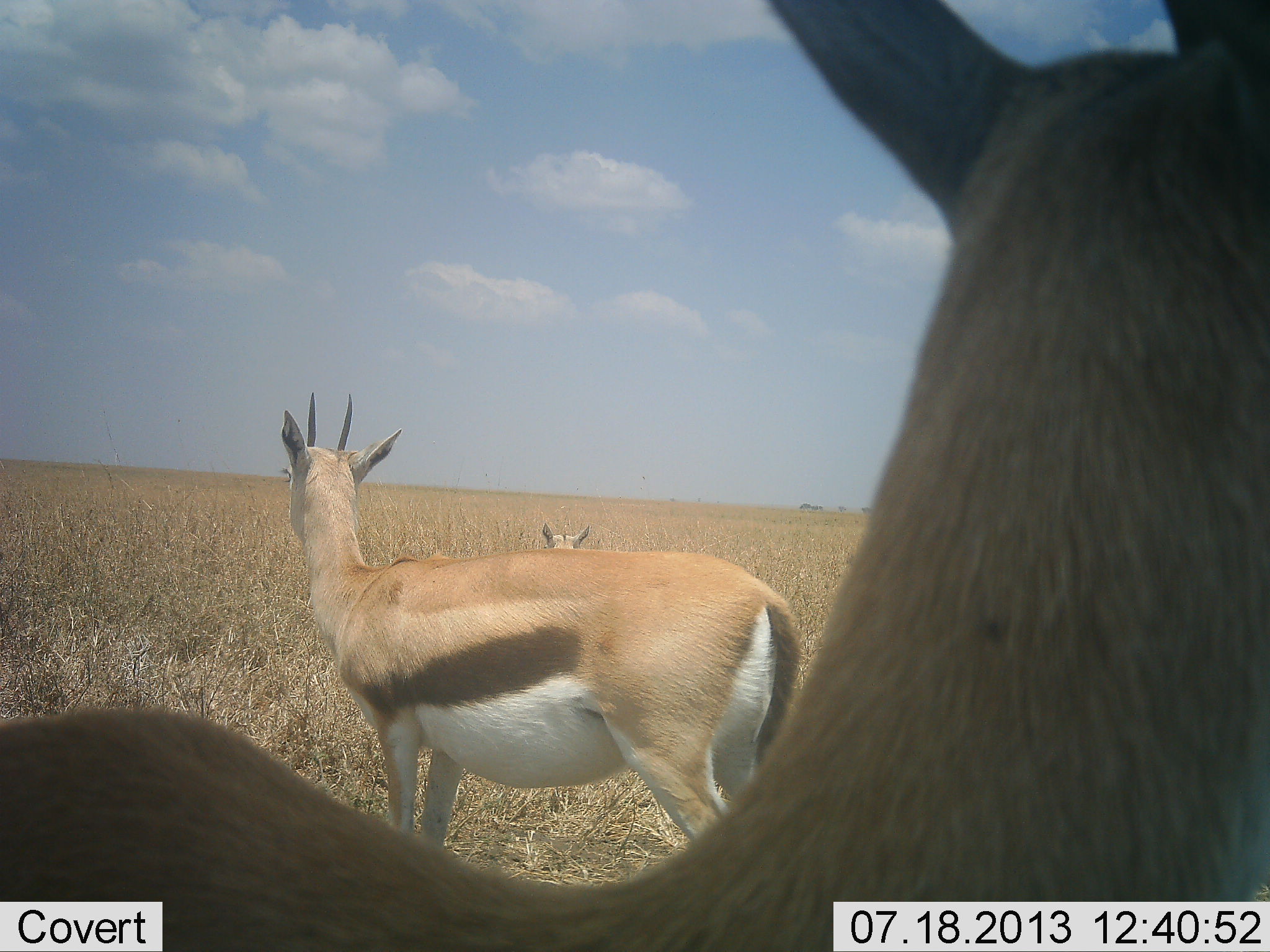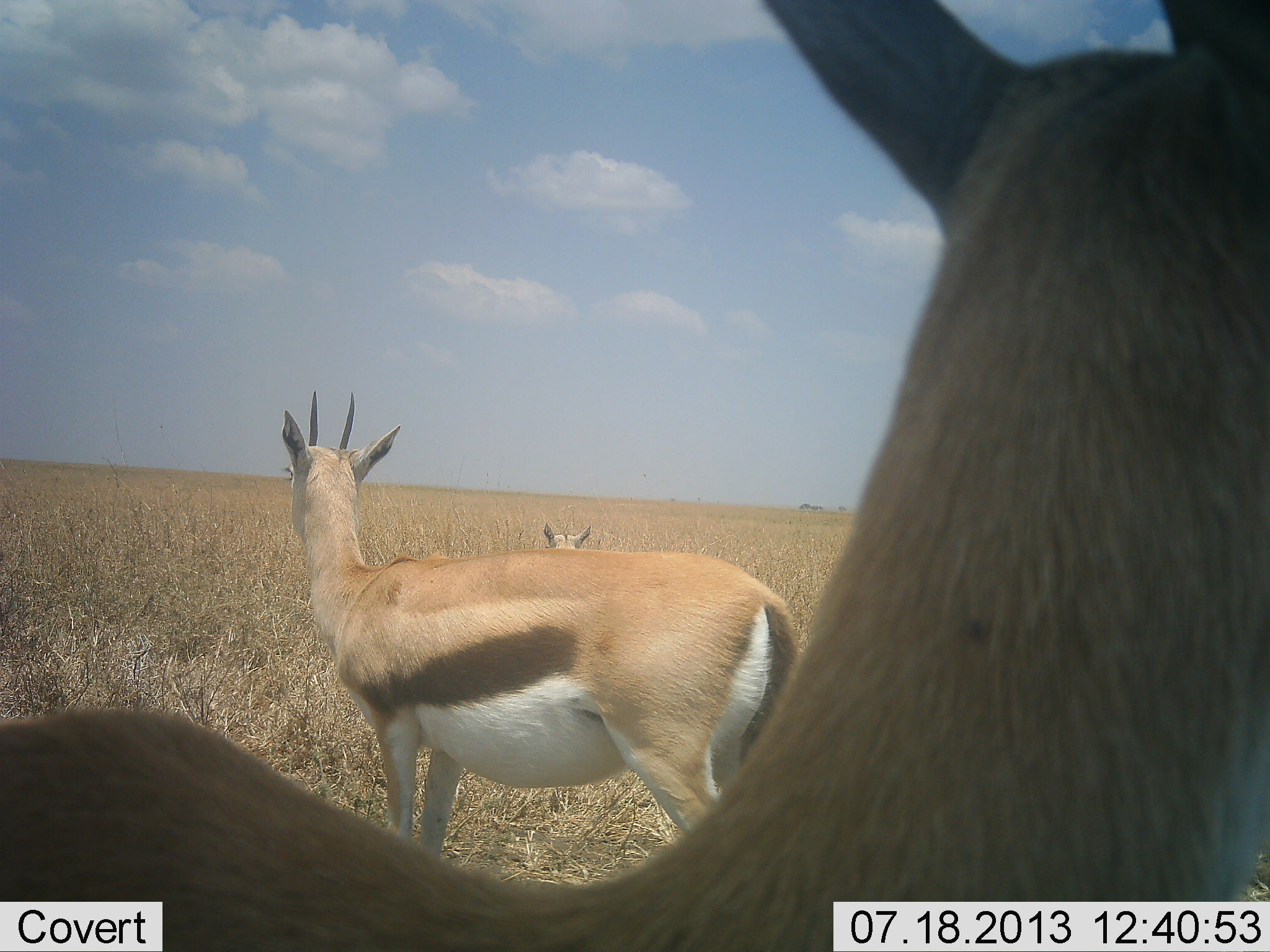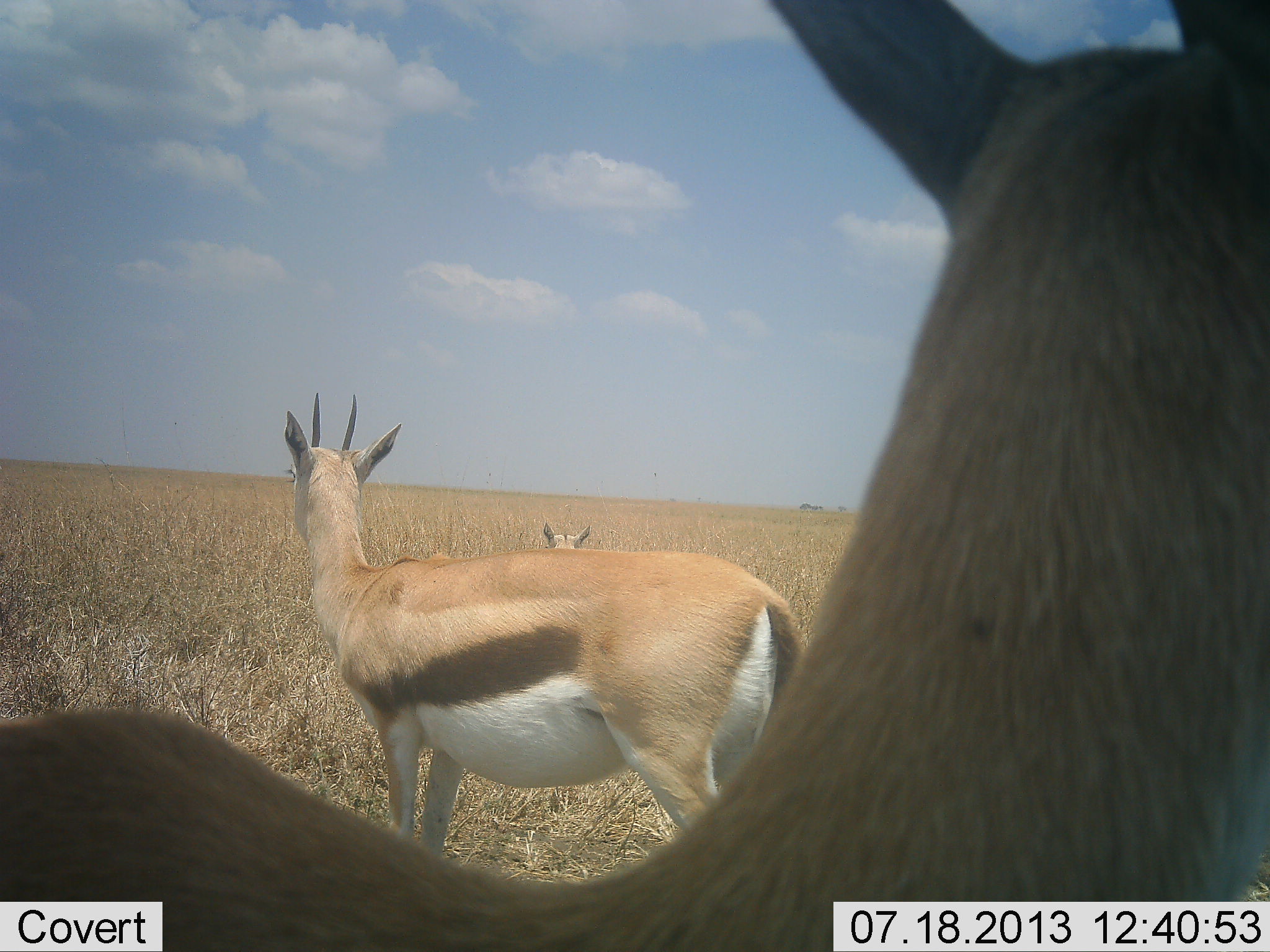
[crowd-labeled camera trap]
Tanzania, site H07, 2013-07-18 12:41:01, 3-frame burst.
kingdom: Animalia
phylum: Chordata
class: Mammalia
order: Artiodactyla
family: Bovidae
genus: Eudorcas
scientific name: Eudorcas thomsonii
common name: thomson's gazelle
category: gazellethomsons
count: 3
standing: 90%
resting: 0%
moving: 10%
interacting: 0%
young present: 10%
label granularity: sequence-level